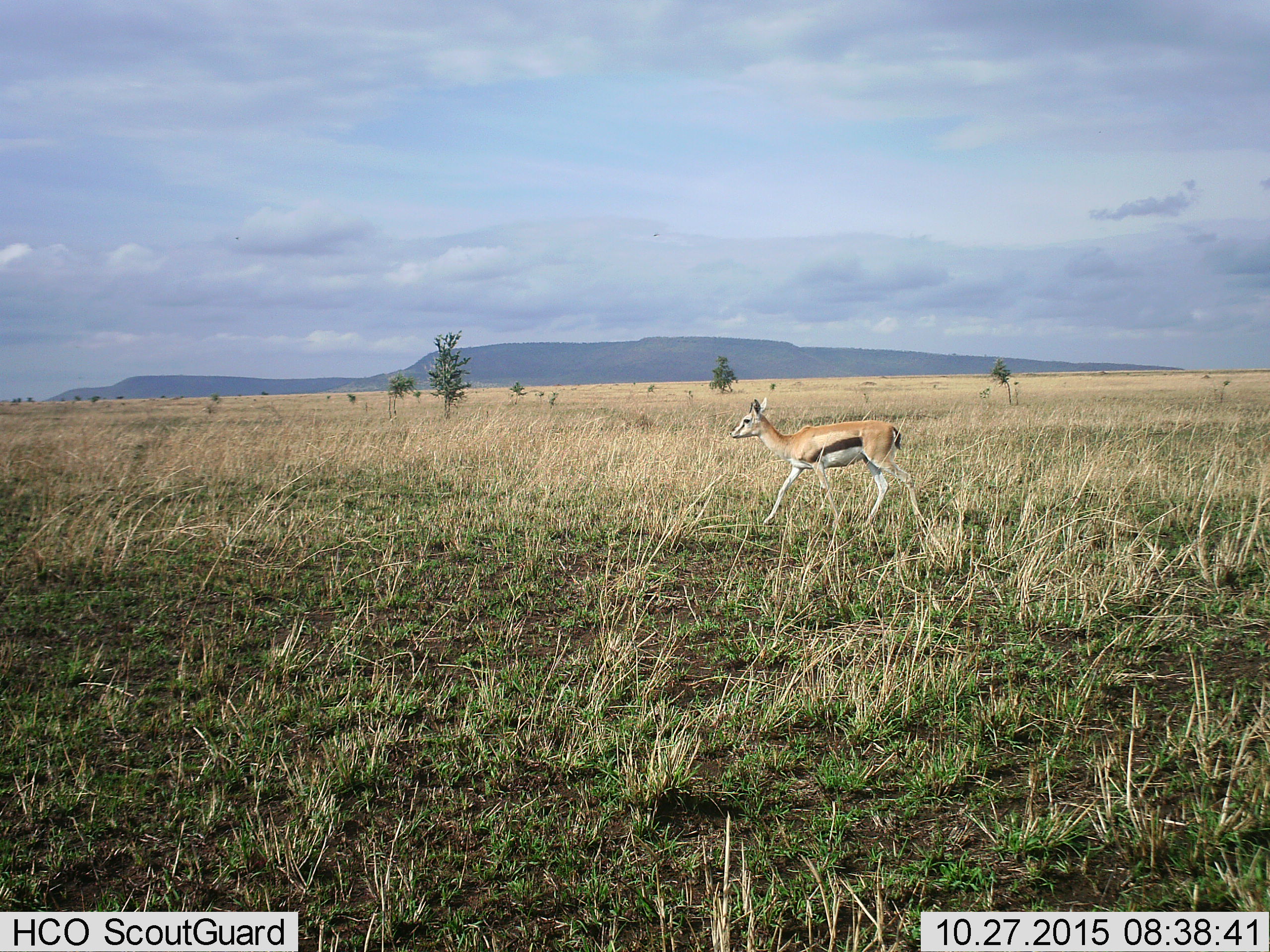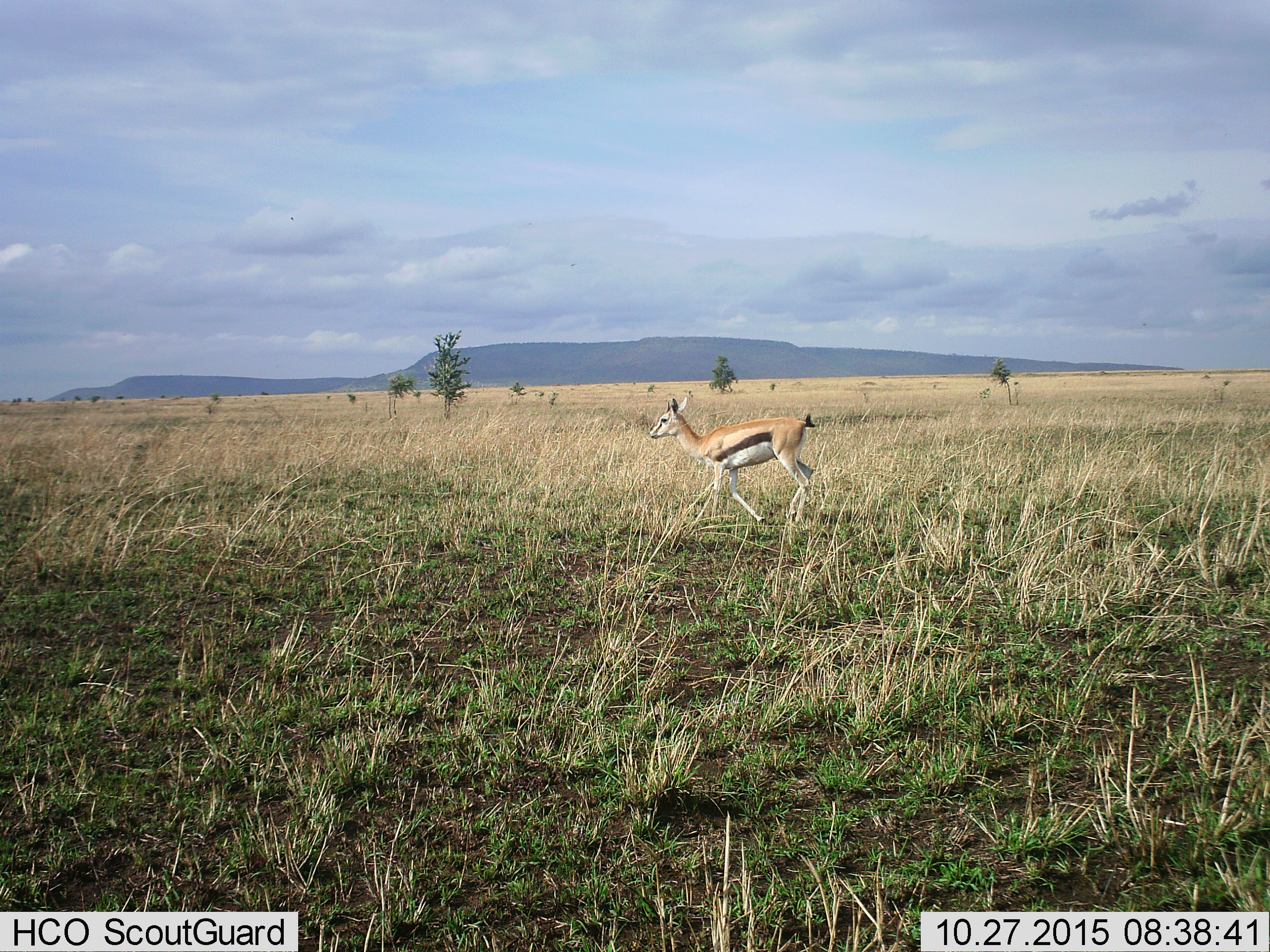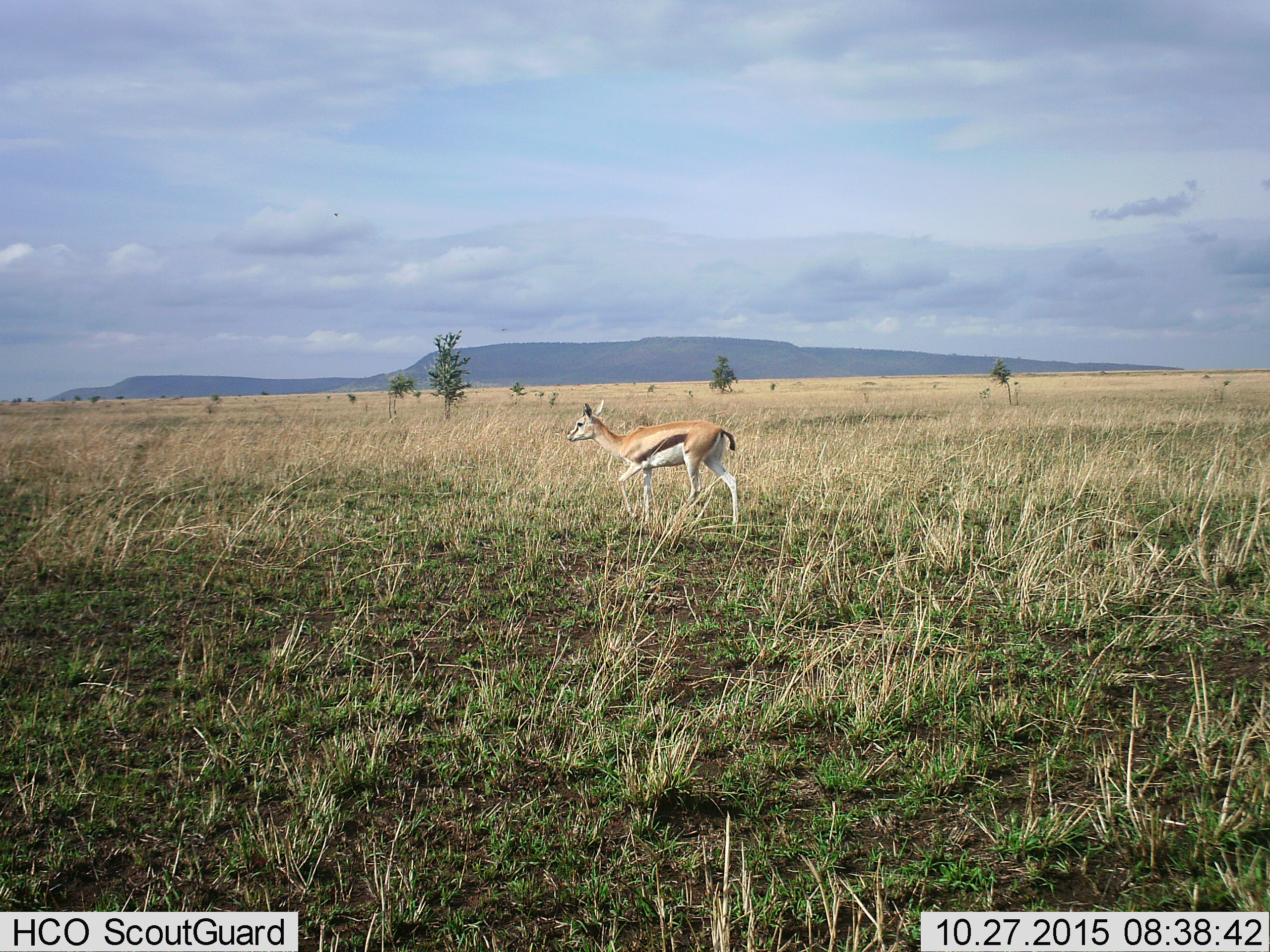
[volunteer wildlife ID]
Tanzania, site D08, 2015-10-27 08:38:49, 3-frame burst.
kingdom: Animalia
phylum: Chordata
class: Mammalia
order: Artiodactyla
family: Bovidae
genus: Eudorcas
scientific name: Eudorcas thomsonii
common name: thomson's gazelle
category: gazellethomsons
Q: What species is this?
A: Gazellethomsons (thomson's gazelle) (Eudorcas thomsonii).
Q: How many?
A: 1.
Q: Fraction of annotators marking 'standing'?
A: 6%.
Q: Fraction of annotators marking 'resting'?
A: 6%.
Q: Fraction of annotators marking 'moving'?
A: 88%.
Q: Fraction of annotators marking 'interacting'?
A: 0%.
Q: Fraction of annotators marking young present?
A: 6%.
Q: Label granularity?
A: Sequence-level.